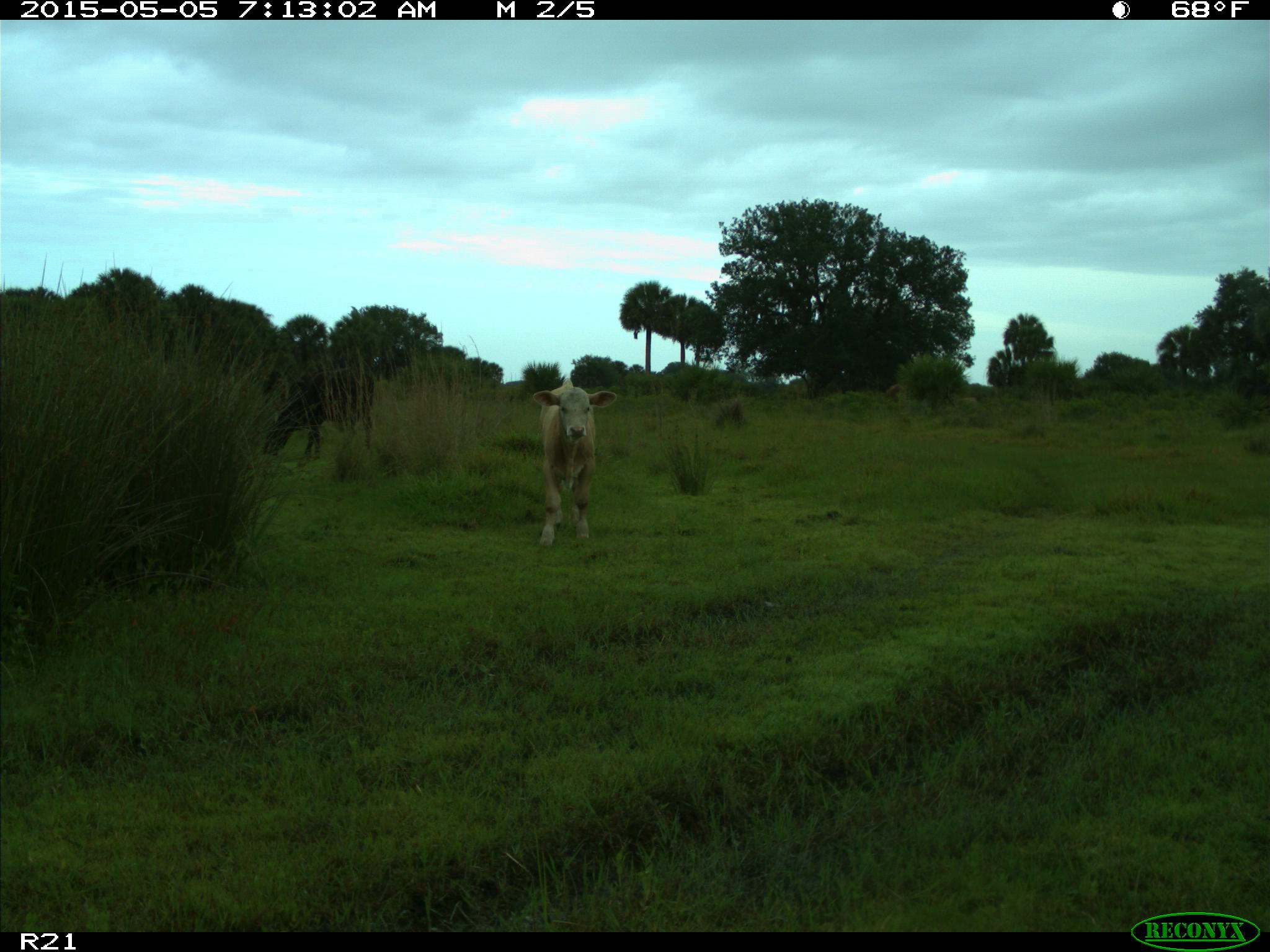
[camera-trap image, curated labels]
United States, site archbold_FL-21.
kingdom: Animalia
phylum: Chordata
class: Mammalia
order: Artiodactyla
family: Bovidae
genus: Bos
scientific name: Bos taurus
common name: domestic cow